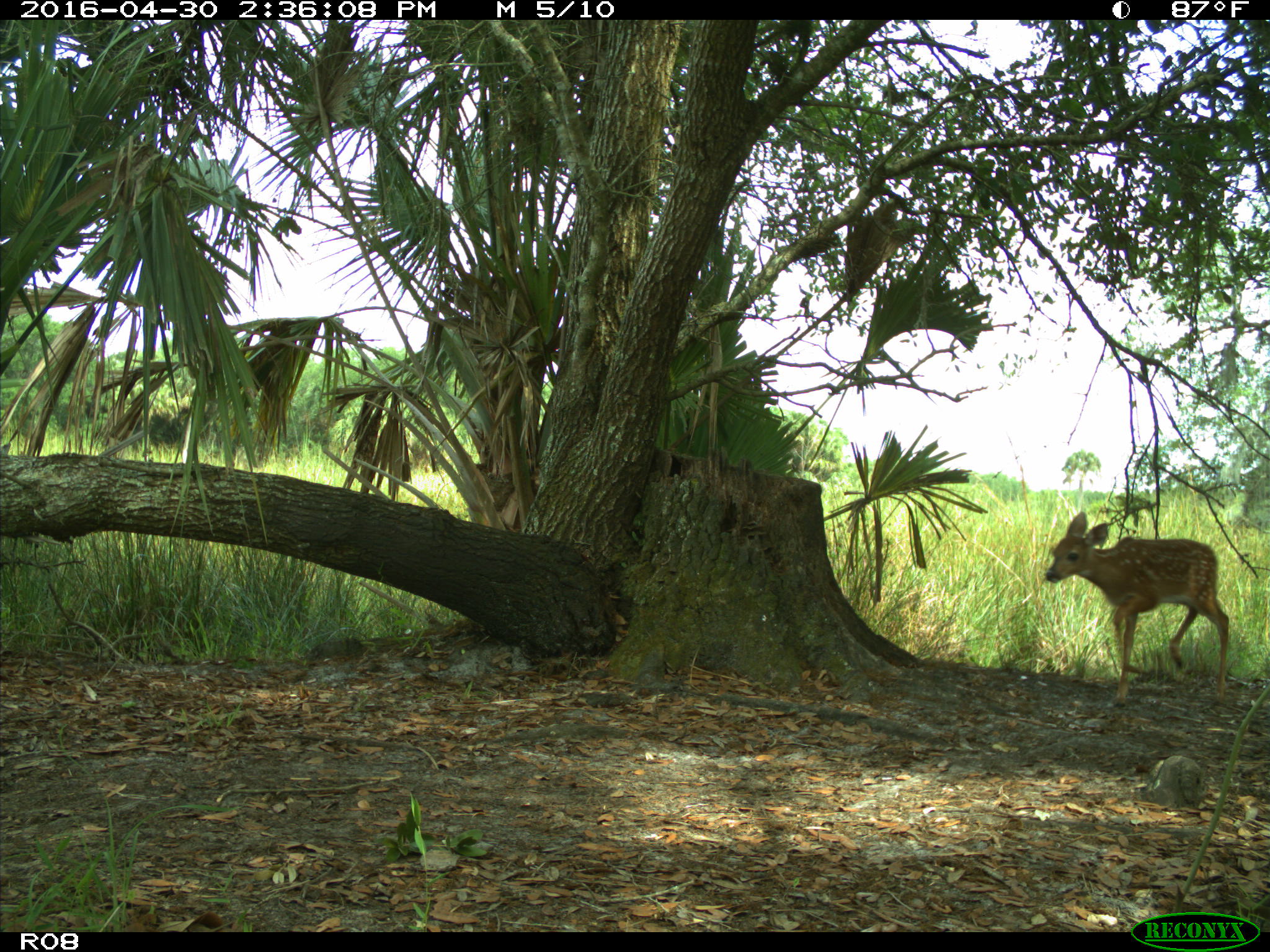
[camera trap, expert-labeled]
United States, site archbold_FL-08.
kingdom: Animalia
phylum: Chordata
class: Mammalia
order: Artiodactyla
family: Cervidae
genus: Odocoileus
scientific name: Odocoileus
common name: deer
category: unidentified deer